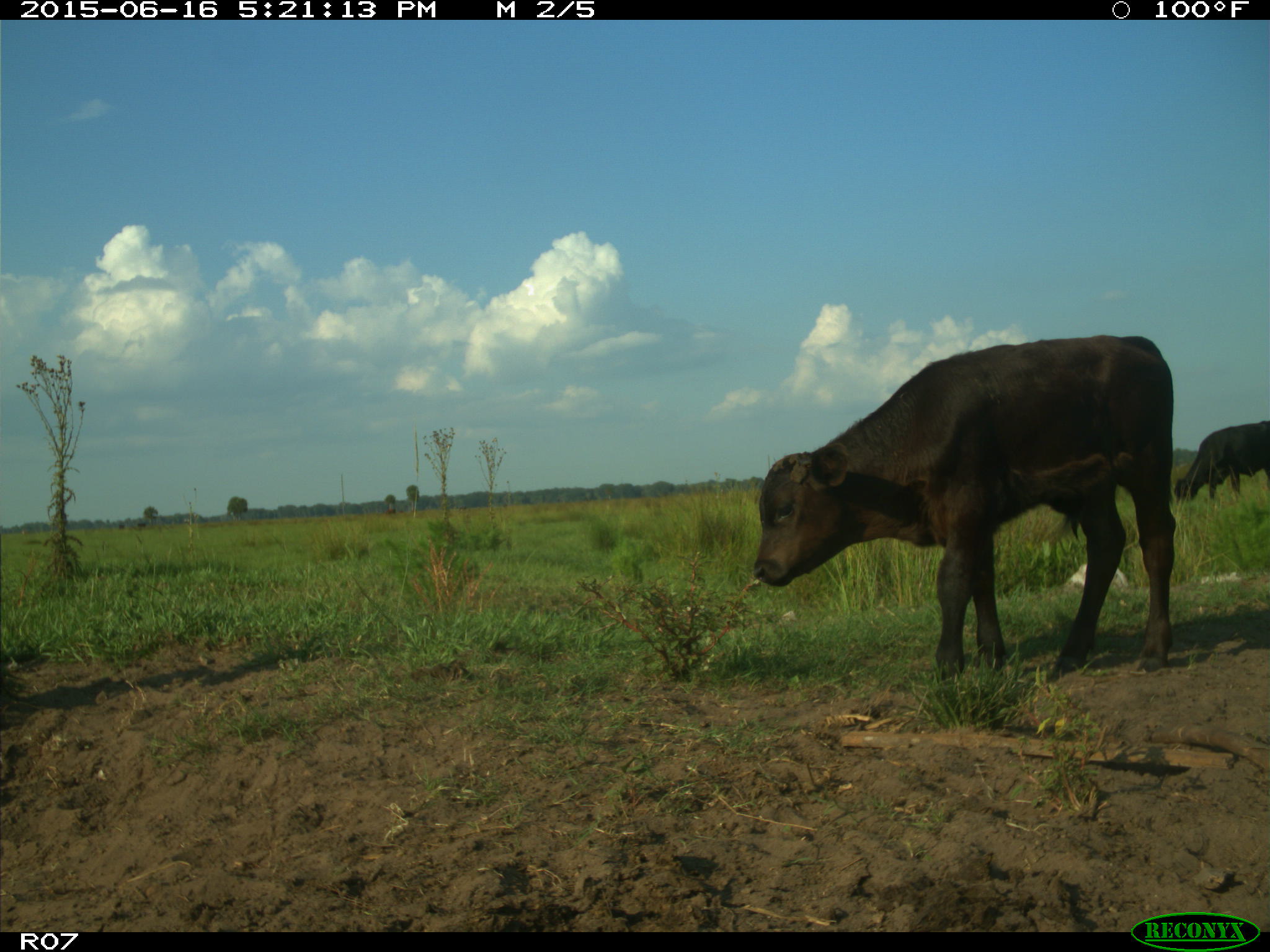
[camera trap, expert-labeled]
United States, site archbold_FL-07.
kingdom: Animalia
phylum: Chordata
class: Mammalia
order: Artiodactyla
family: Bovidae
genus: Bos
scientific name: Bos taurus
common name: domestic cow